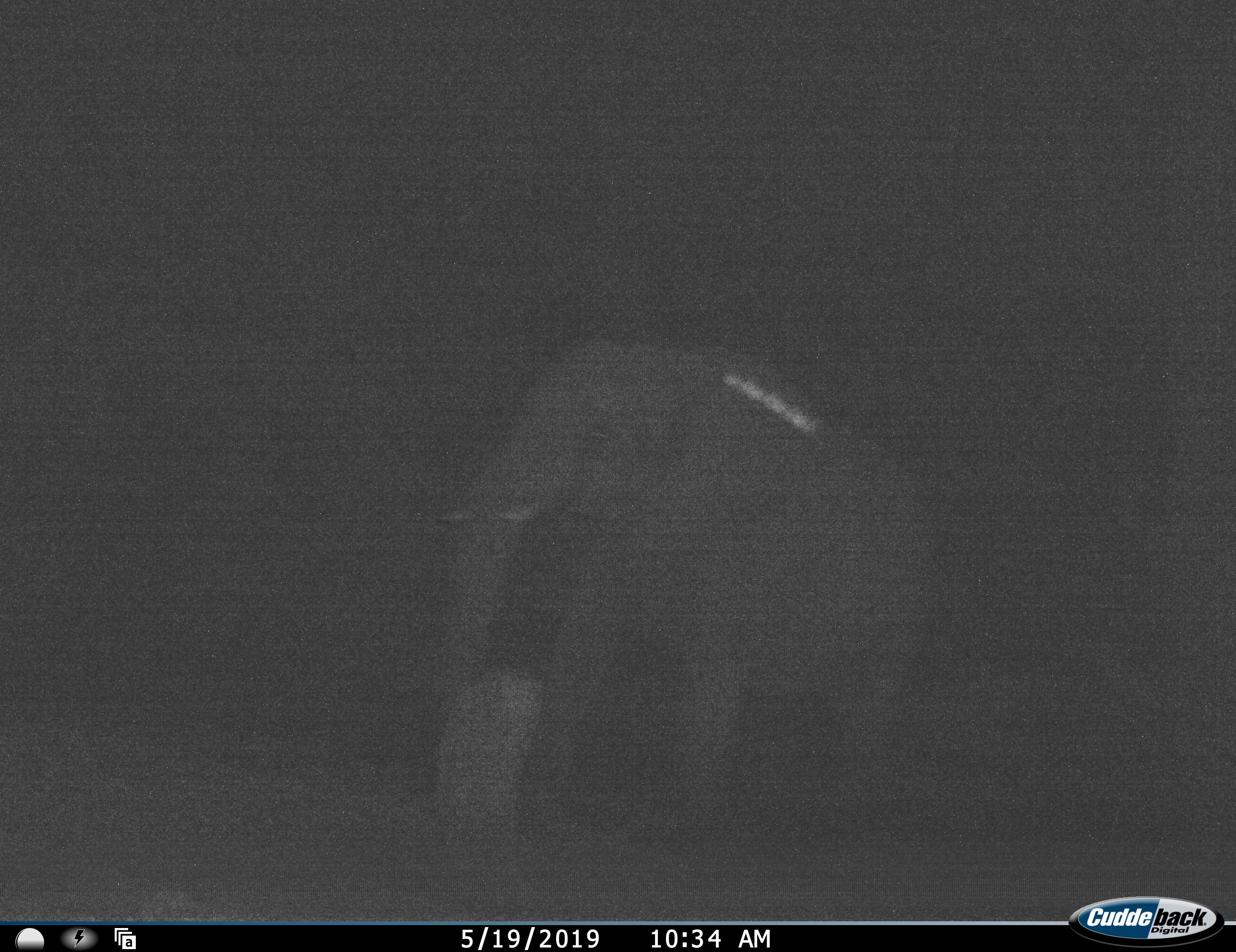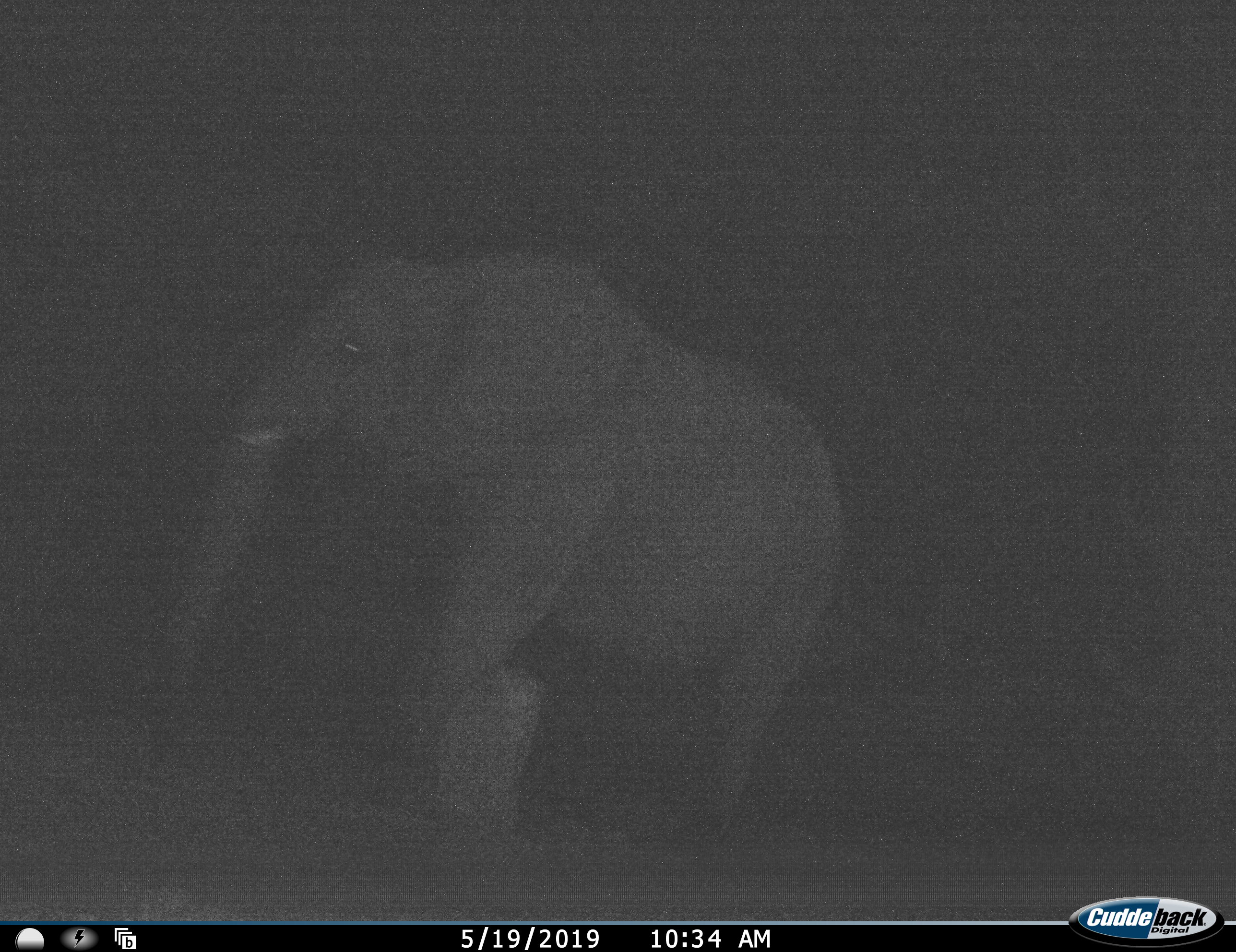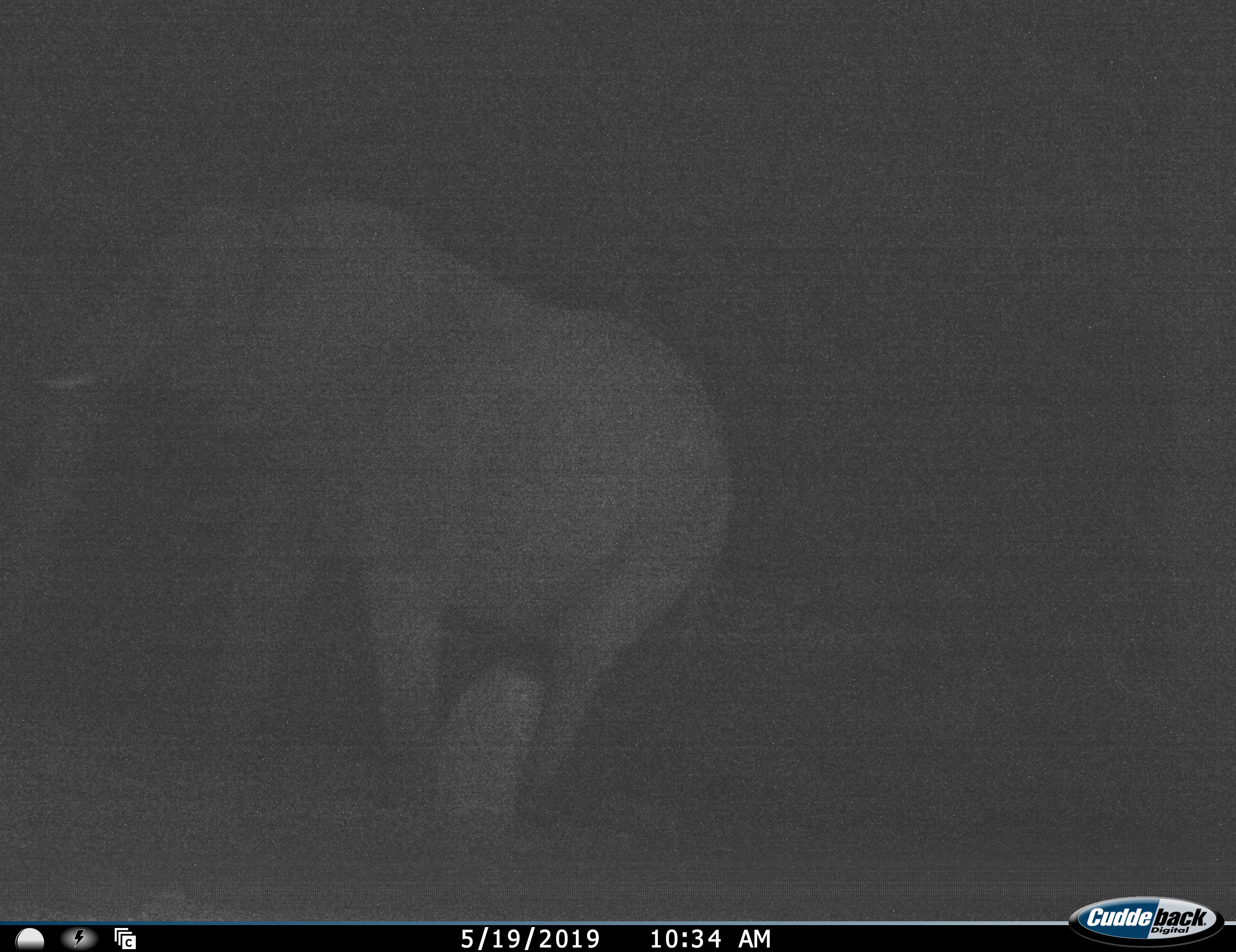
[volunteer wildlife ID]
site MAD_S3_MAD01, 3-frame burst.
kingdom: Animalia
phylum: Chordata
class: Mammalia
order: Proboscidea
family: Elephantidae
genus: Loxodonta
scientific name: Loxodonta africana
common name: african bush elephant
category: elephant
Elephant (african bush elephant) (Loxodonta africana), count 1. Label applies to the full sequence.